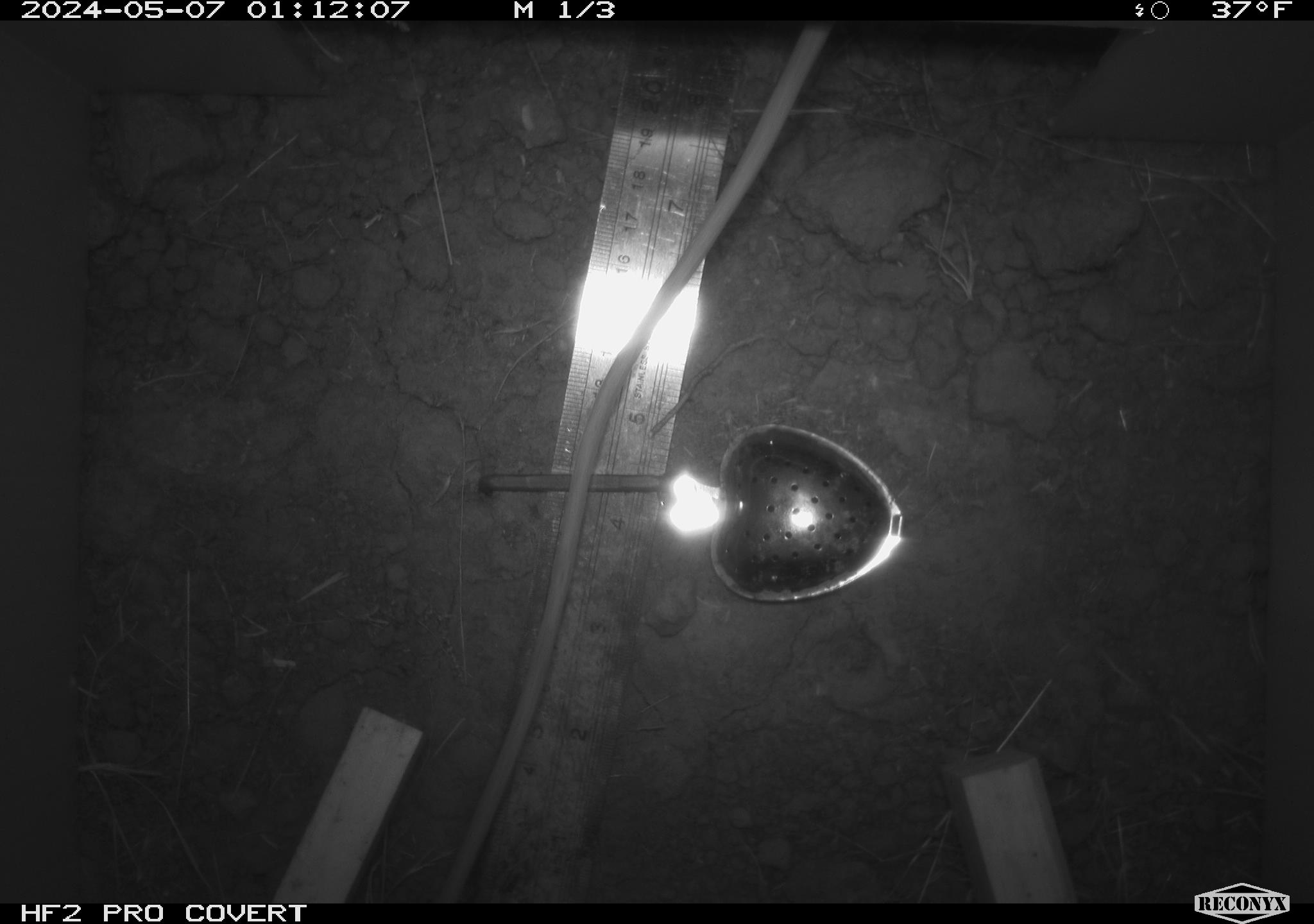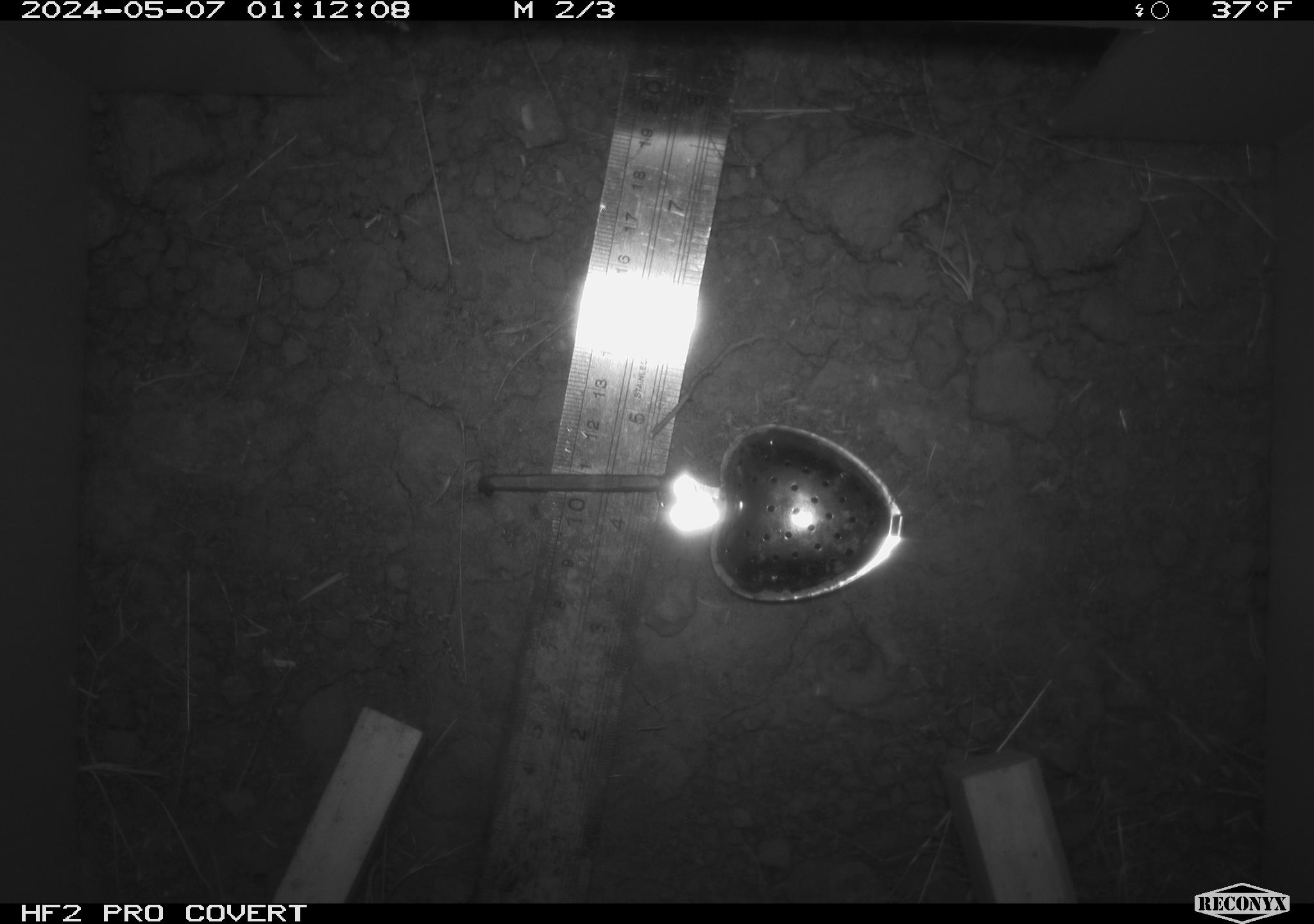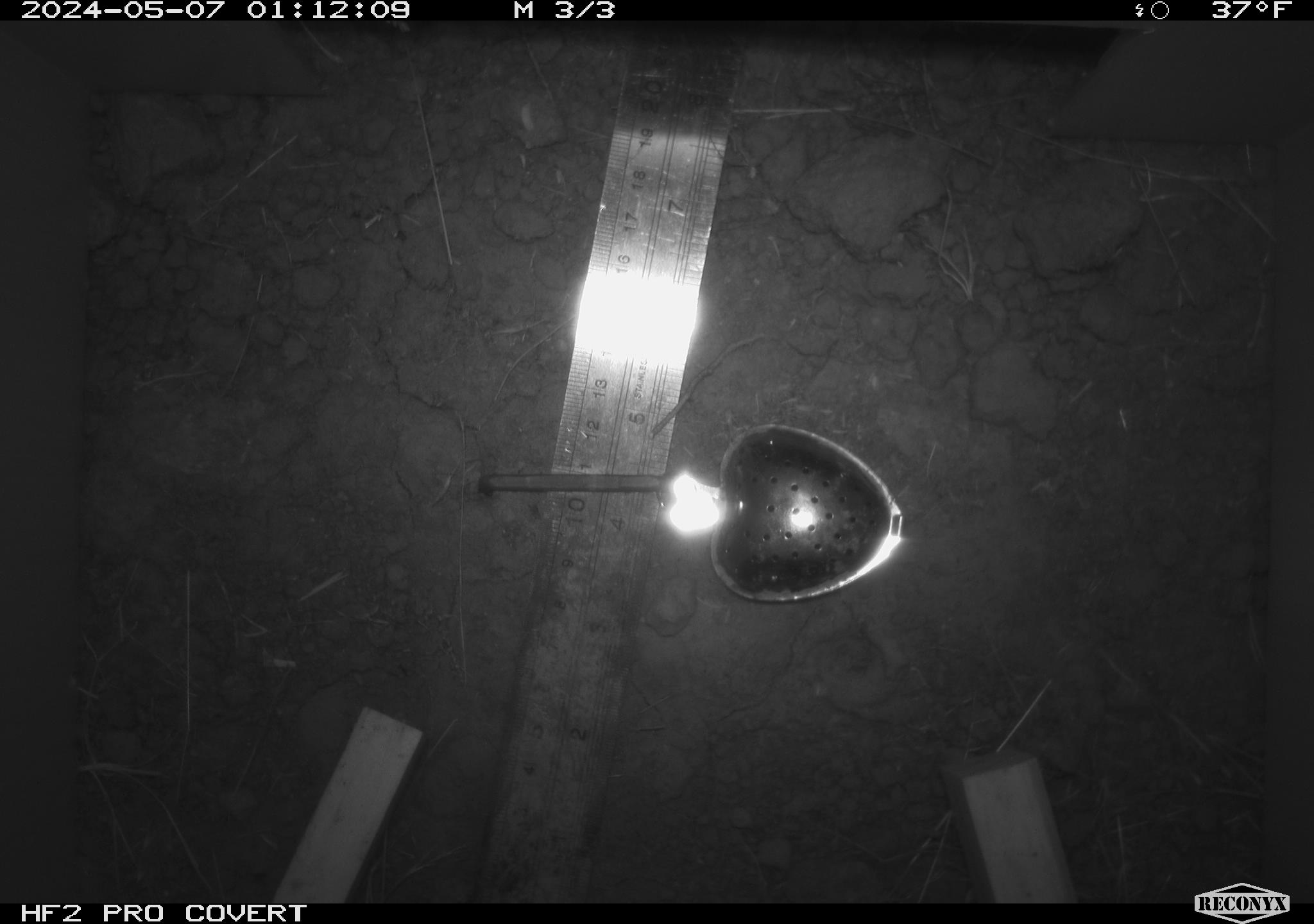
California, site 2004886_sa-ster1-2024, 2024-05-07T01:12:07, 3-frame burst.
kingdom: Animalia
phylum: Chordata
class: Mammalia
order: Rodentia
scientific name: Rodentia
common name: mouse species